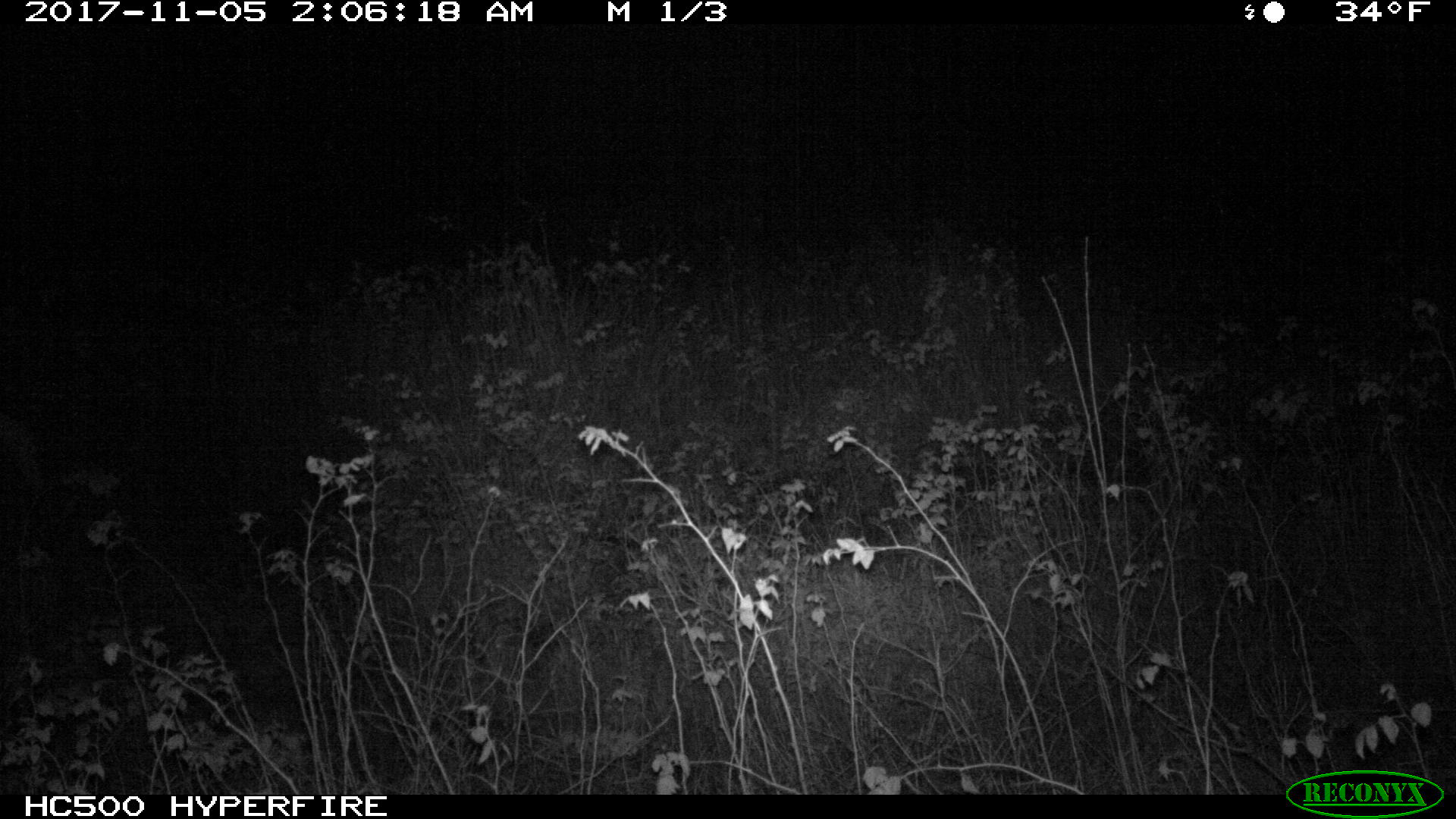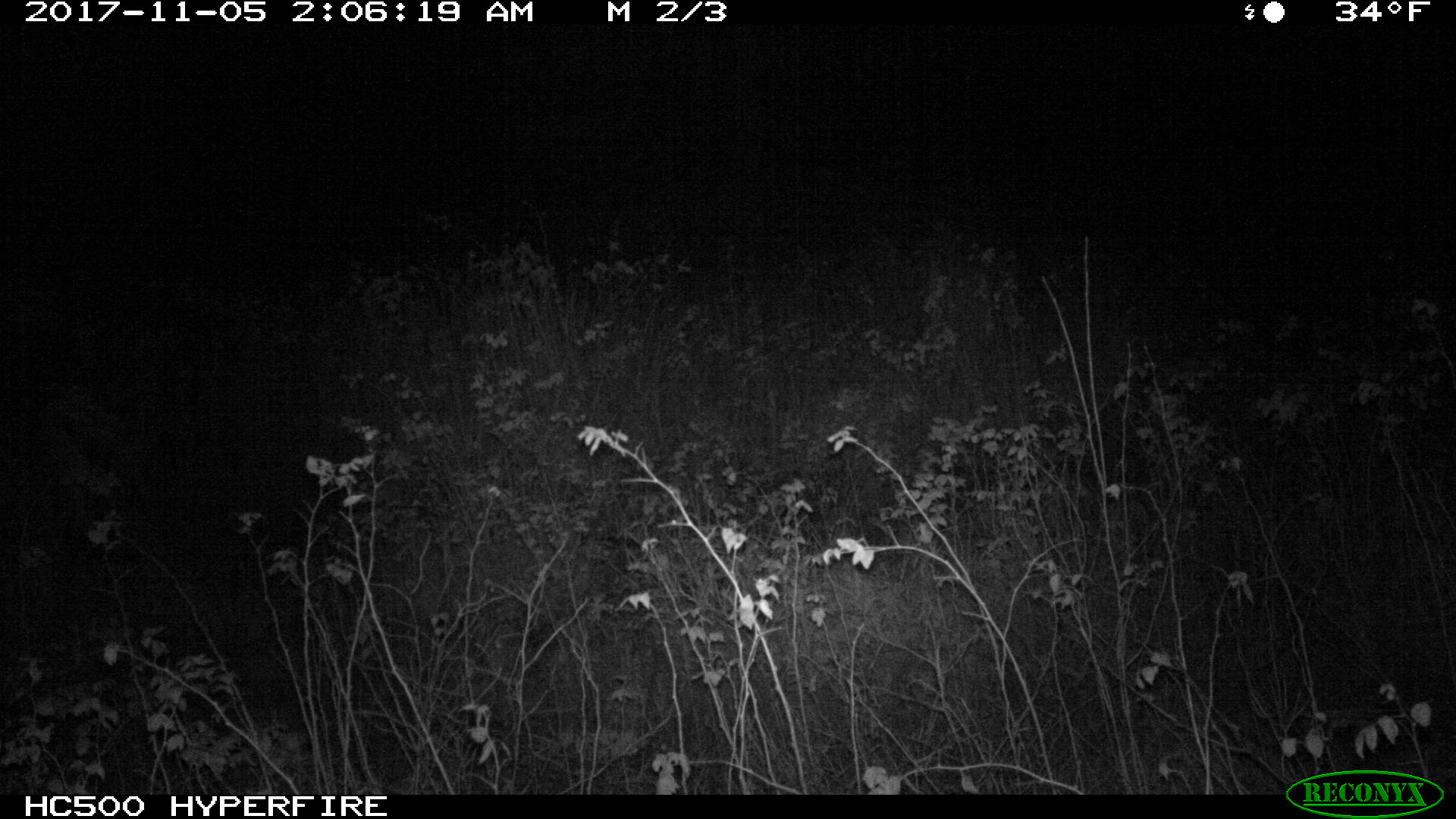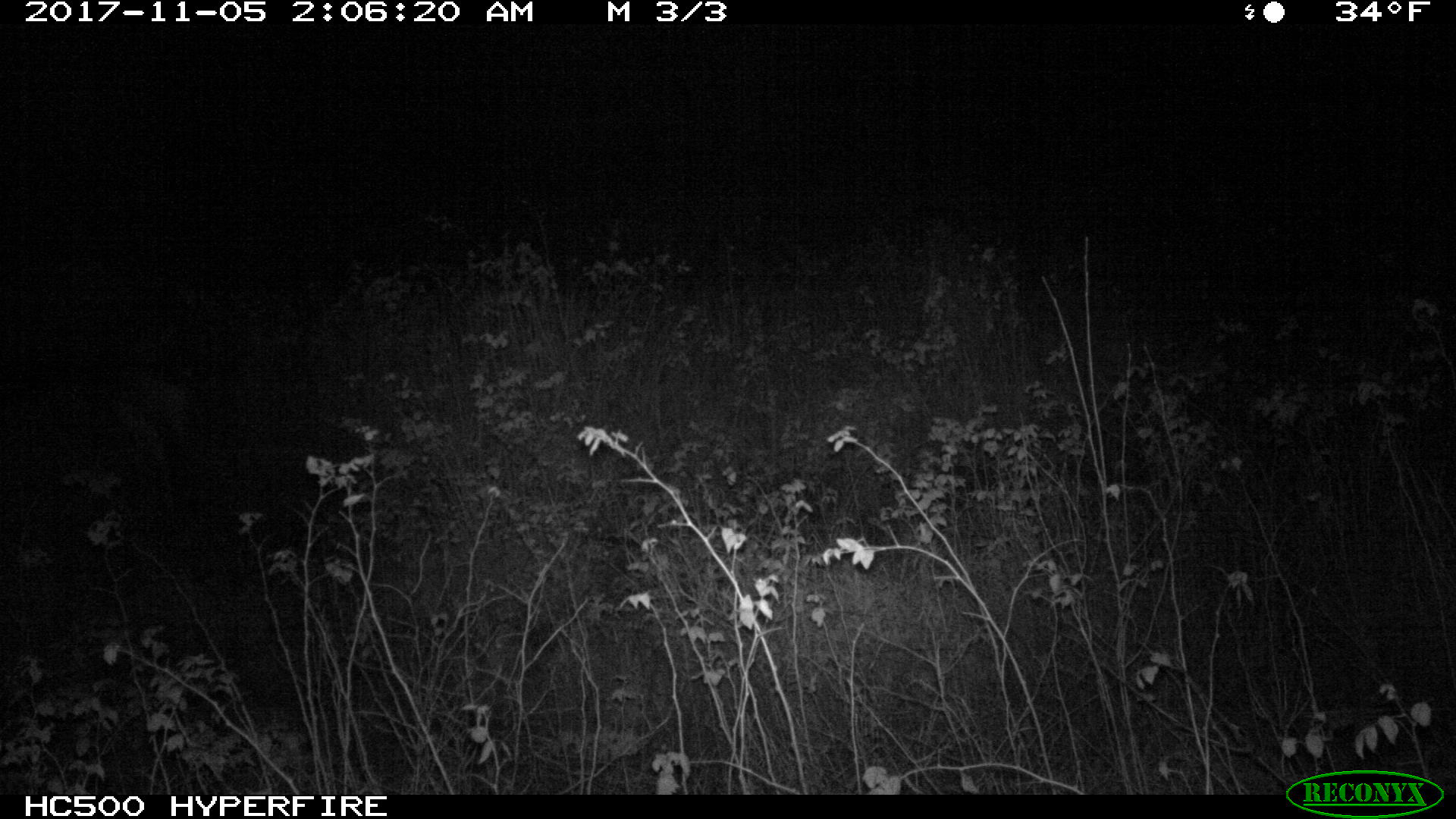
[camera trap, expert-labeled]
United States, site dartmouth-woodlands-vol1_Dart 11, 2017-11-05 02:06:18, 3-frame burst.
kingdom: Animalia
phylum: Chordata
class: Mammalia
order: Artiodactyla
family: Cervidae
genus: Odocoileus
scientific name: Odocoileus virginianus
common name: white-tailed deer